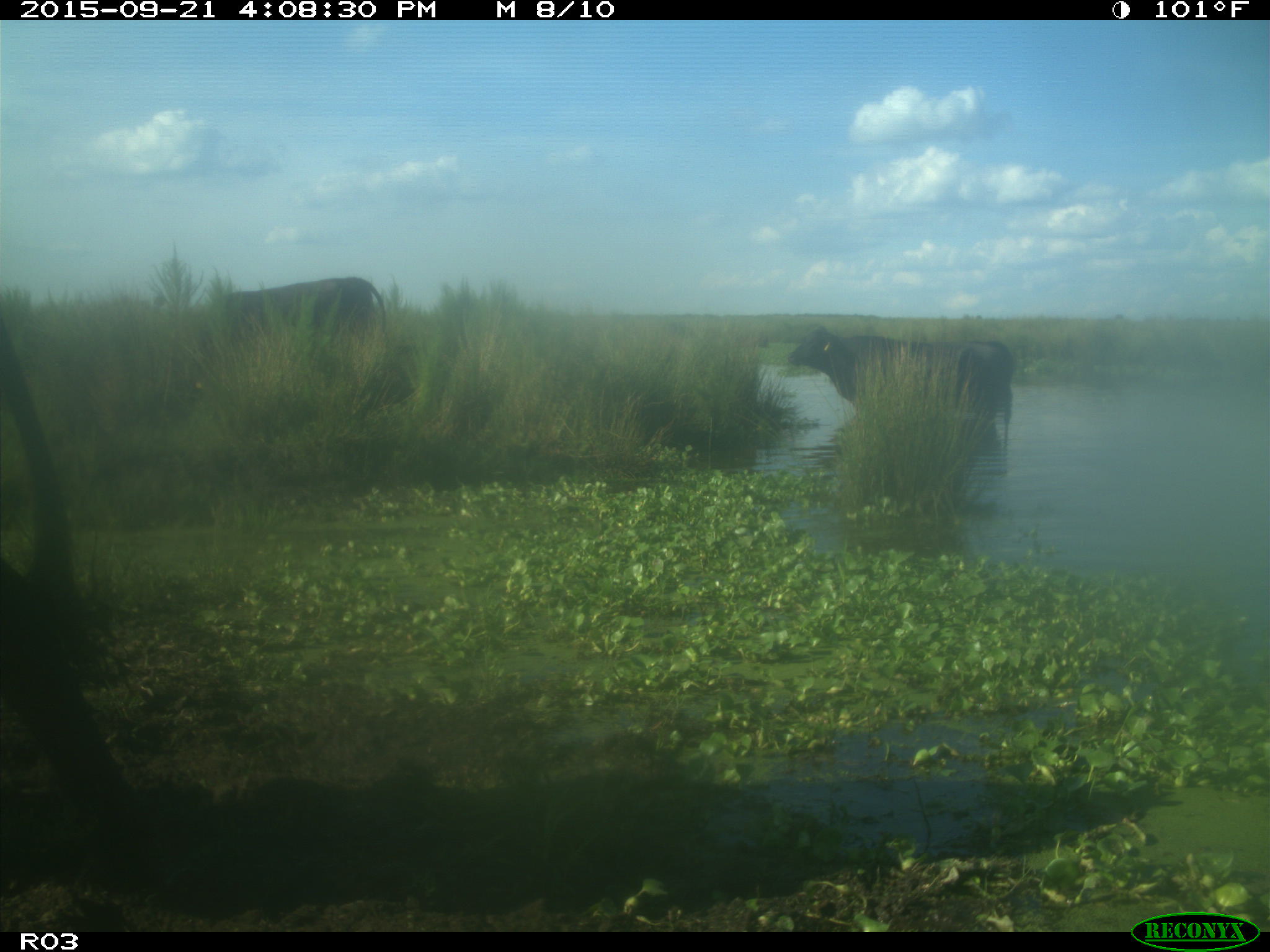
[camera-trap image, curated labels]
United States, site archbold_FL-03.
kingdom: Animalia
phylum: Chordata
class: Mammalia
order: Artiodactyla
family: Bovidae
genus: Bos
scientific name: Bos taurus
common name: domestic cow